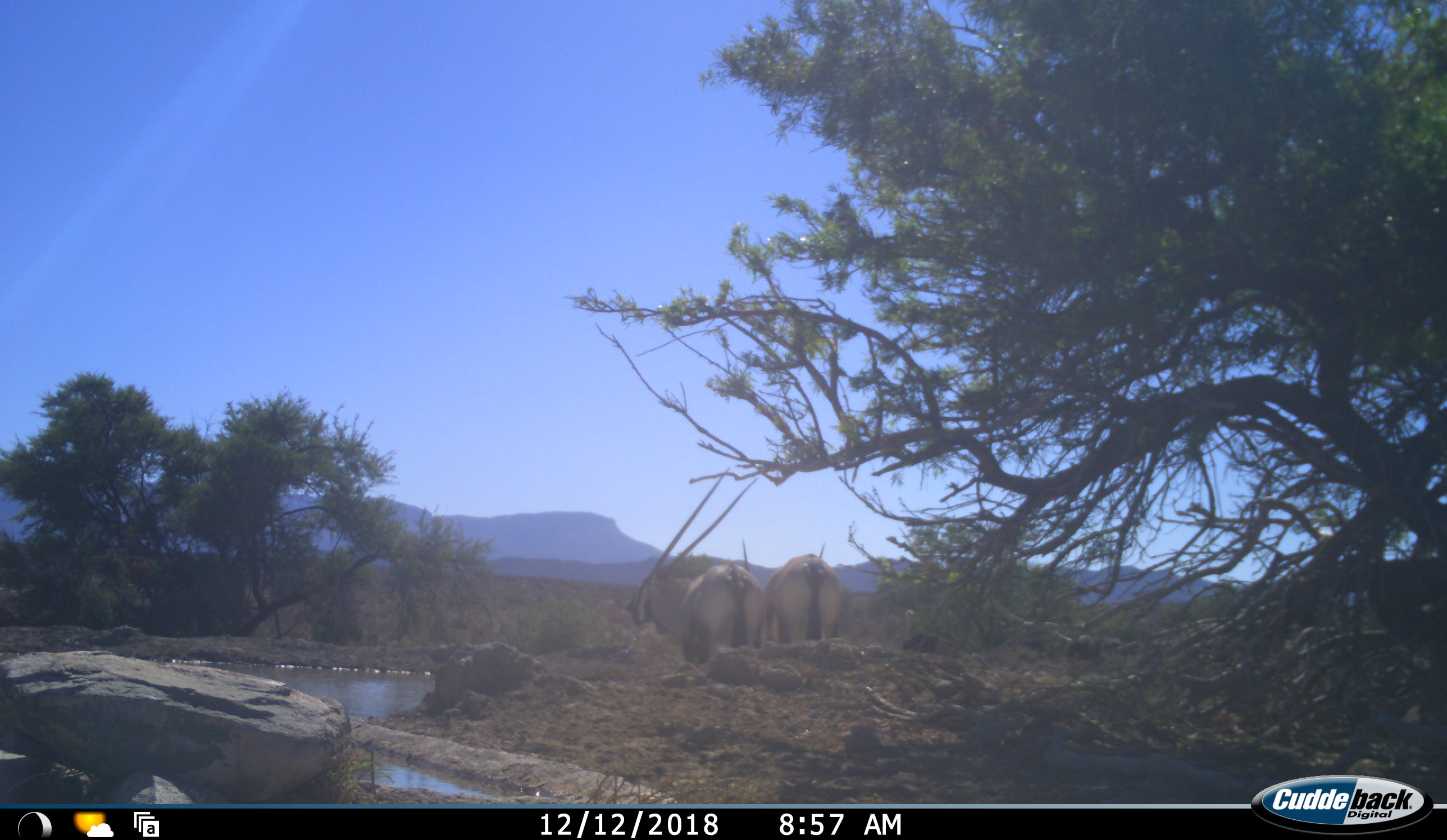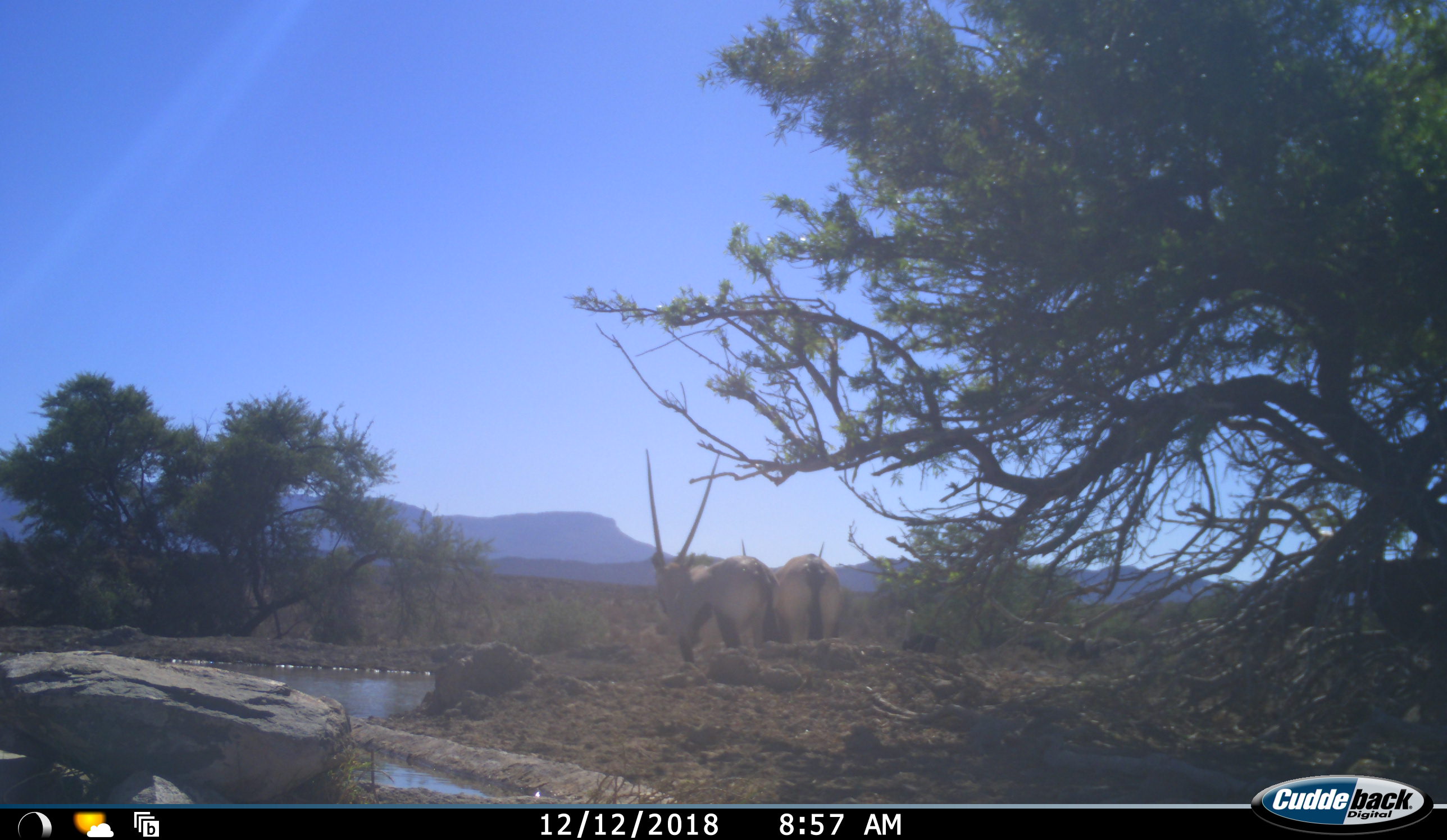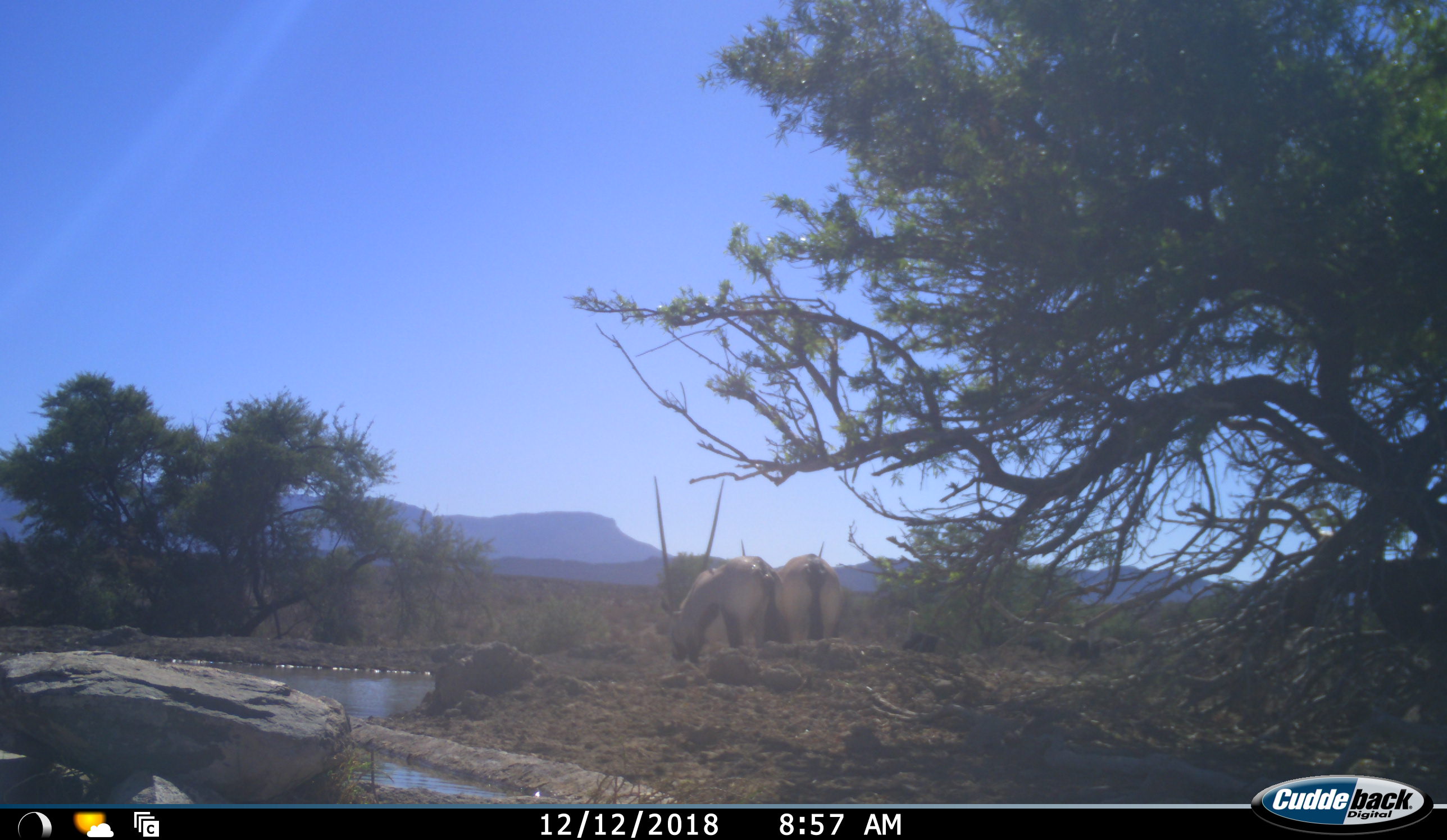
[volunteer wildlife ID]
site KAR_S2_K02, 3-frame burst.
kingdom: Animalia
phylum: Chordata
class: Mammalia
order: Artiodactyla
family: Bovidae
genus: Oryx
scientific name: Oryx gazella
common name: gemsbok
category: oryx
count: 2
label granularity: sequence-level